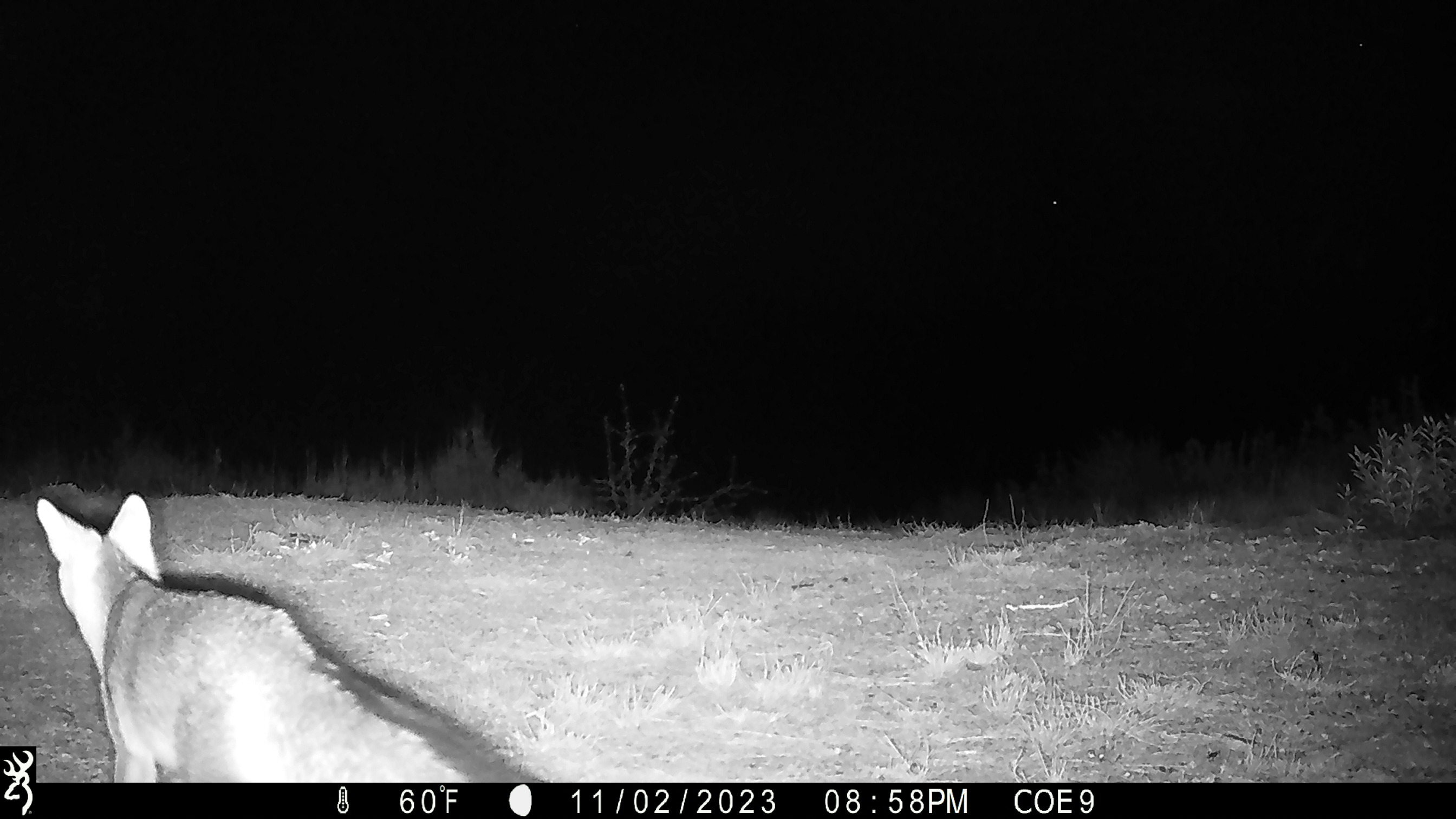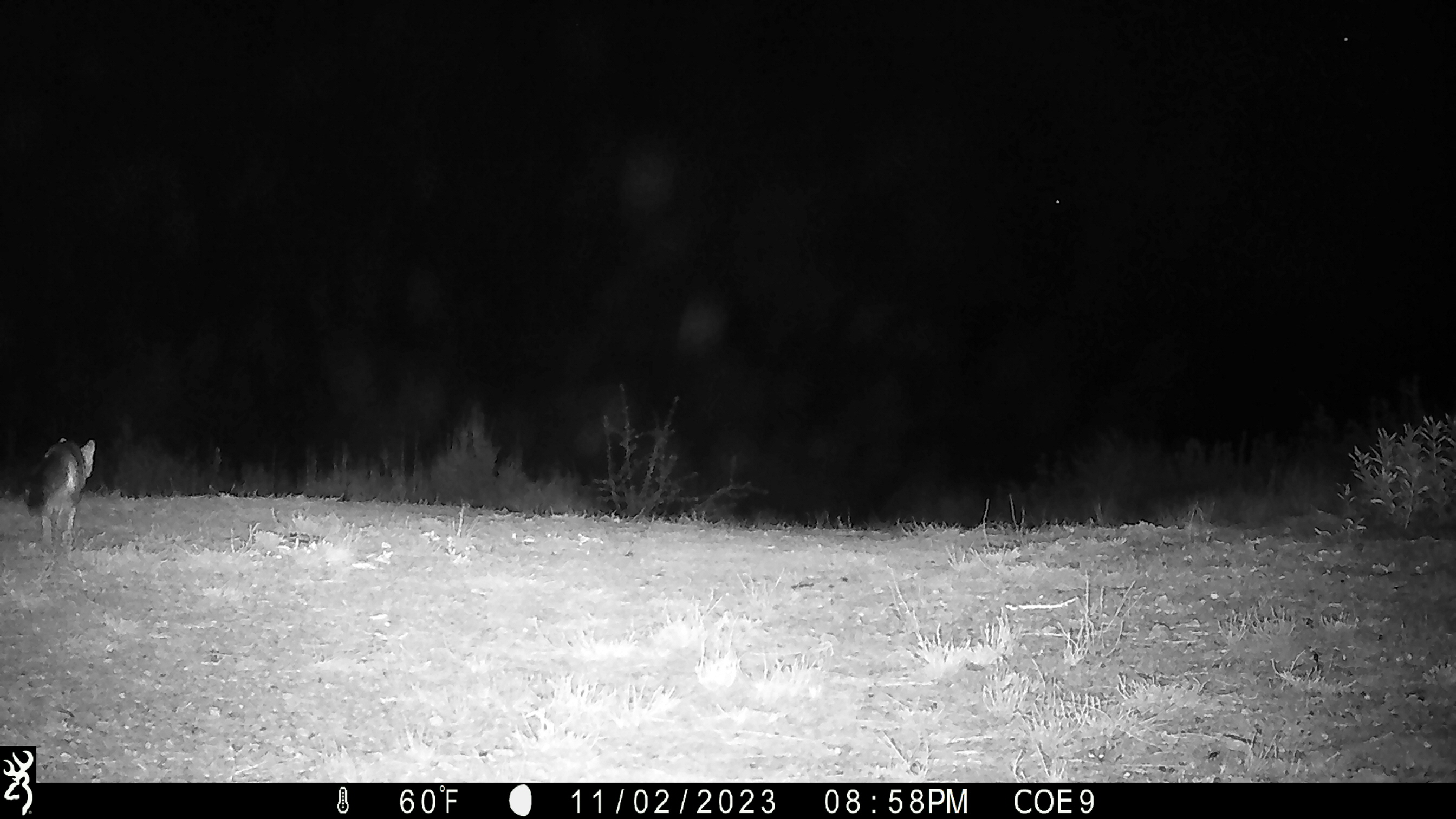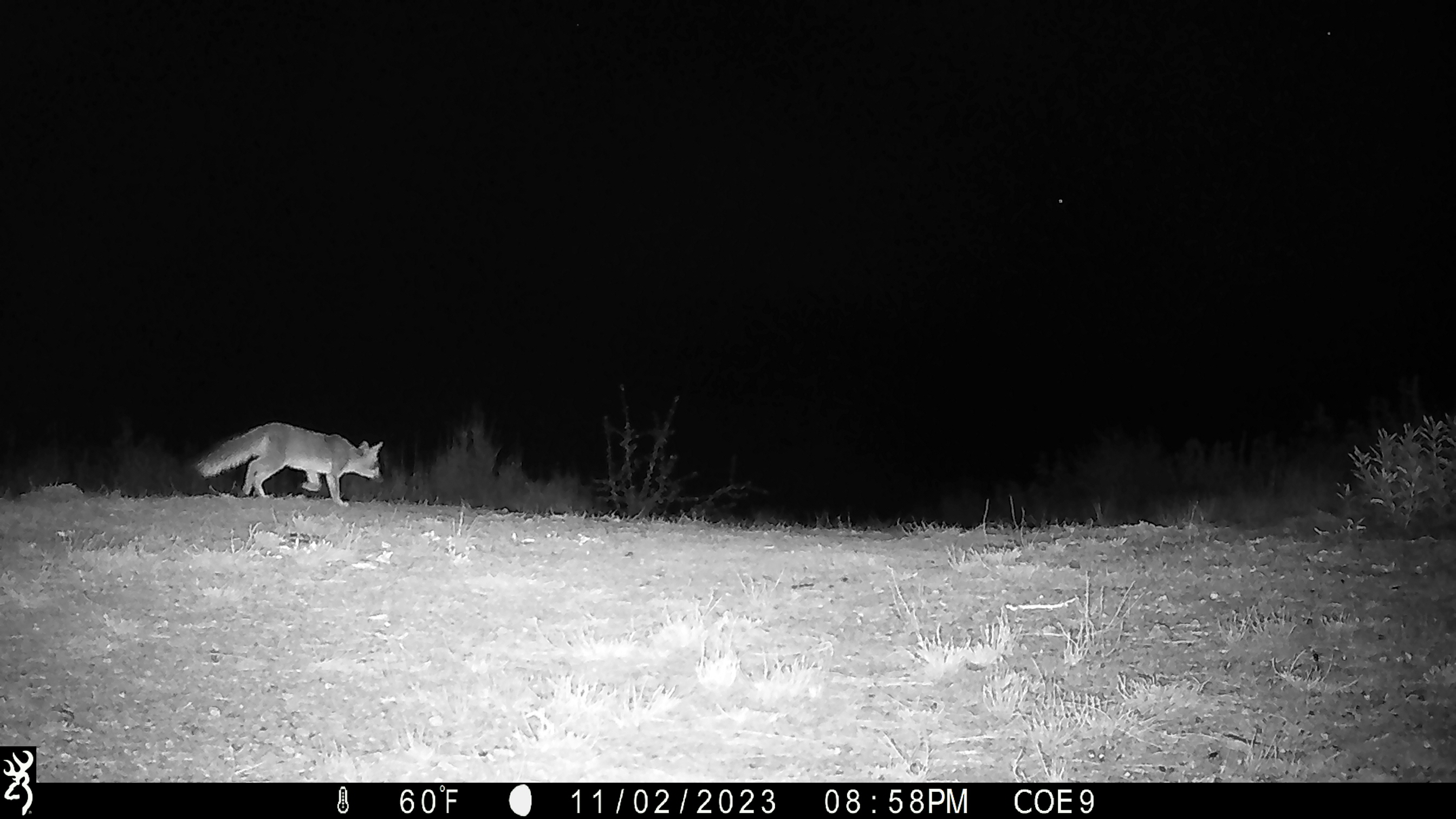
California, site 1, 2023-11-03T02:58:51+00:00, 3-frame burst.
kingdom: Animalia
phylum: Chordata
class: Mammalia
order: Carnivora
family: Canidae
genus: Urocyon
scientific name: Urocyon cinereoargenteus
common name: gray fox